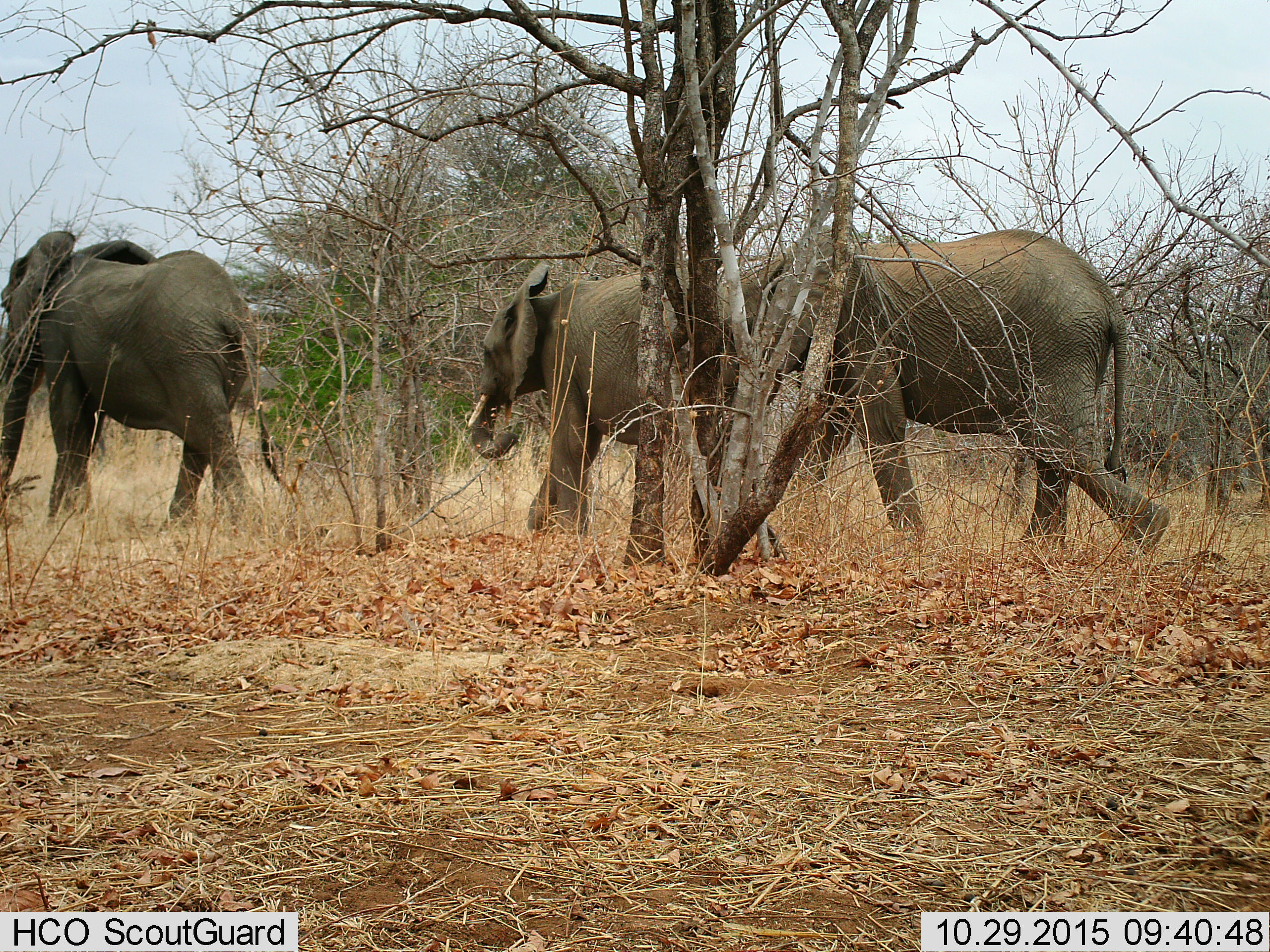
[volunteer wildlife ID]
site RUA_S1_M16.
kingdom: Animalia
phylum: Chordata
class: Mammalia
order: Proboscidea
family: Elephantidae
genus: Loxodonta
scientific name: Loxodonta africana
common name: african bush elephant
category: elephant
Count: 3.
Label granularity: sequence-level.